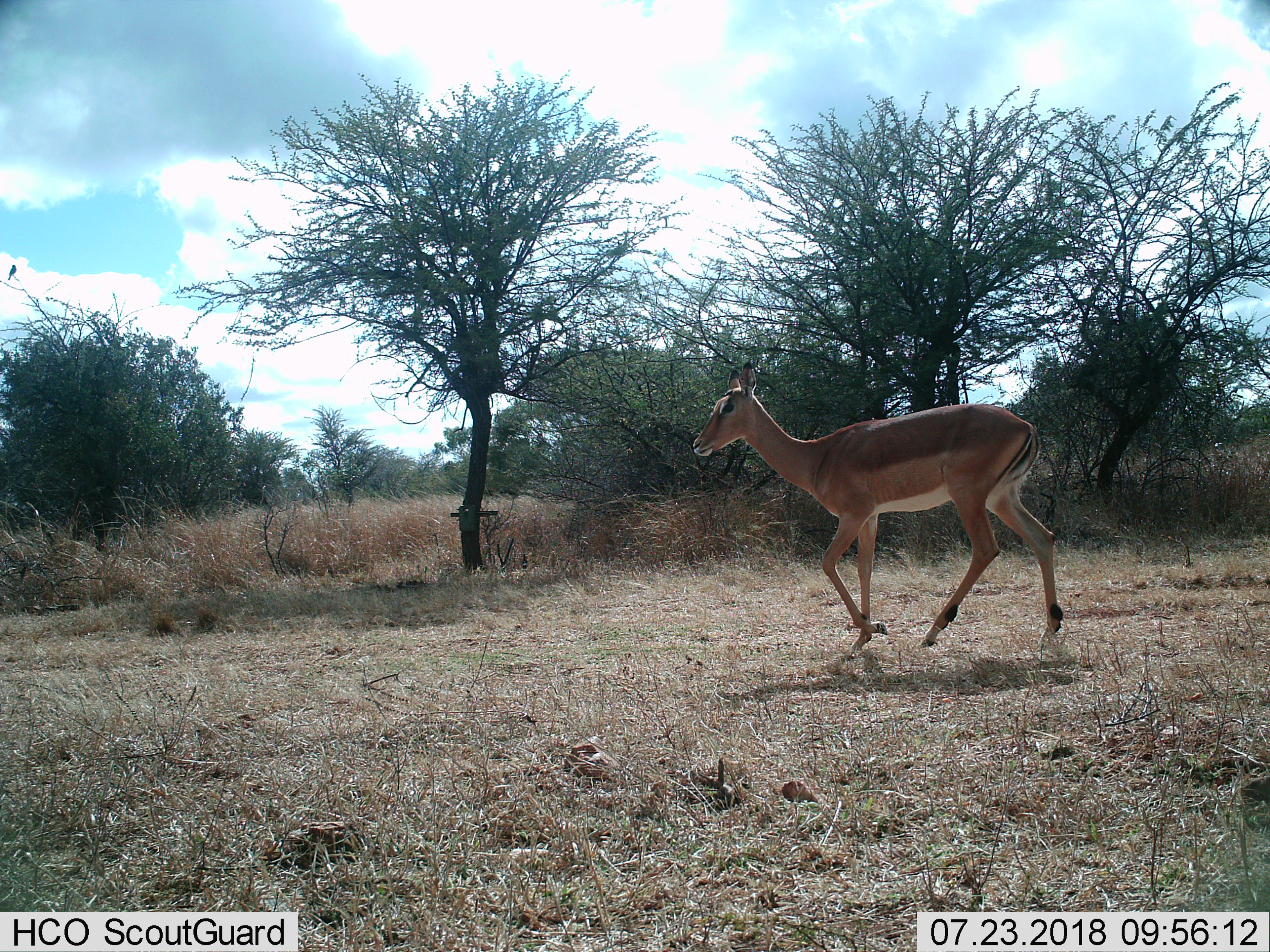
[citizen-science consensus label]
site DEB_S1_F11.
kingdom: Animalia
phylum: Chordata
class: Mammalia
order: Artiodactyla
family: Bovidae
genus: Aepyceros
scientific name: Aepyceros melampus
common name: impala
Impala (Aepyceros melampus), count 1. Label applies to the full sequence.